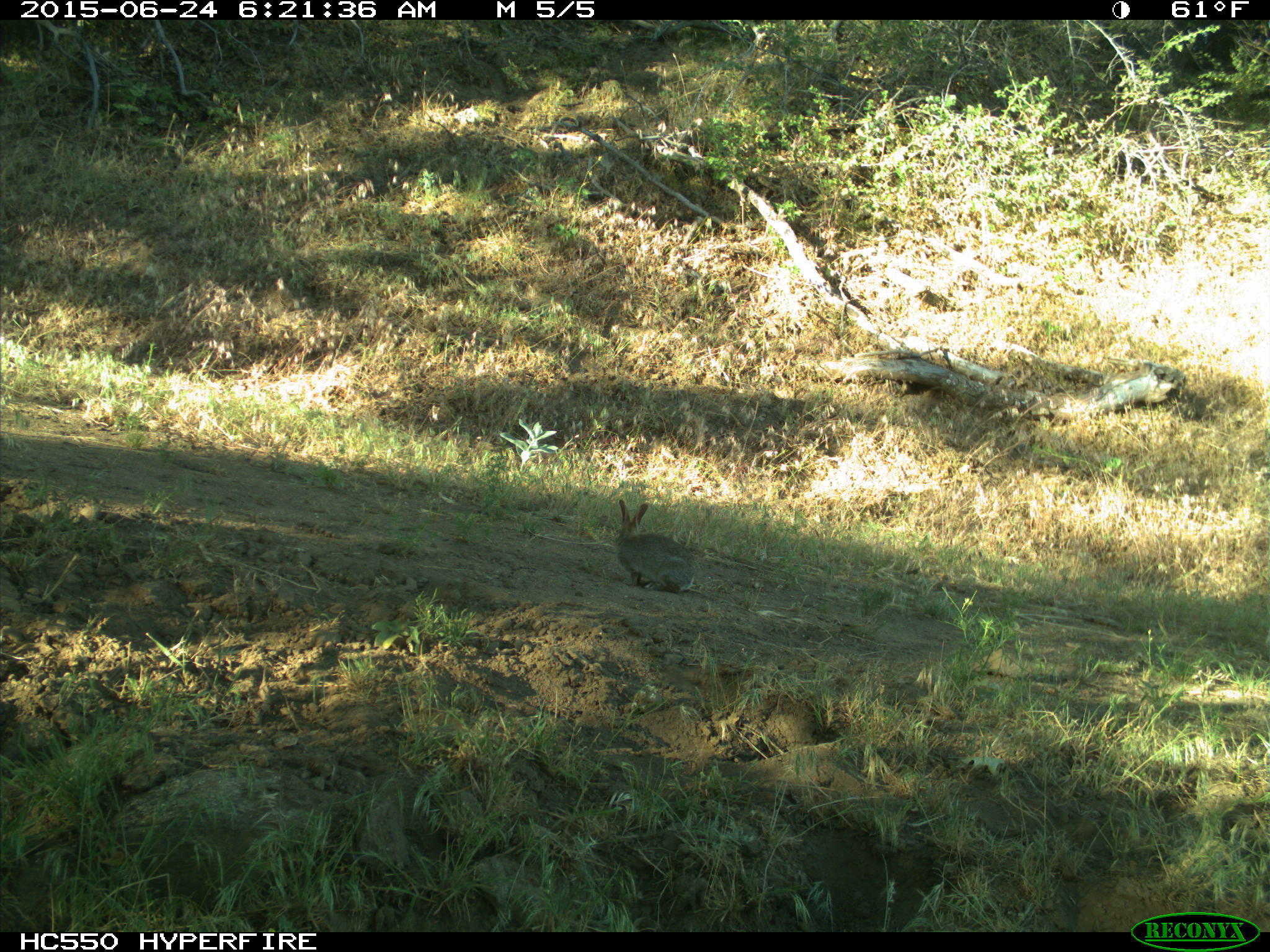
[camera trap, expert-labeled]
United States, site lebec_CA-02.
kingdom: Animalia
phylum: Chordata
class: Mammalia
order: Lagomorpha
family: Leporidae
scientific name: Leporidae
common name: rabbits and hares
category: unidentified rabbit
Unidentified rabbit (rabbits and hares) (Leporidae).